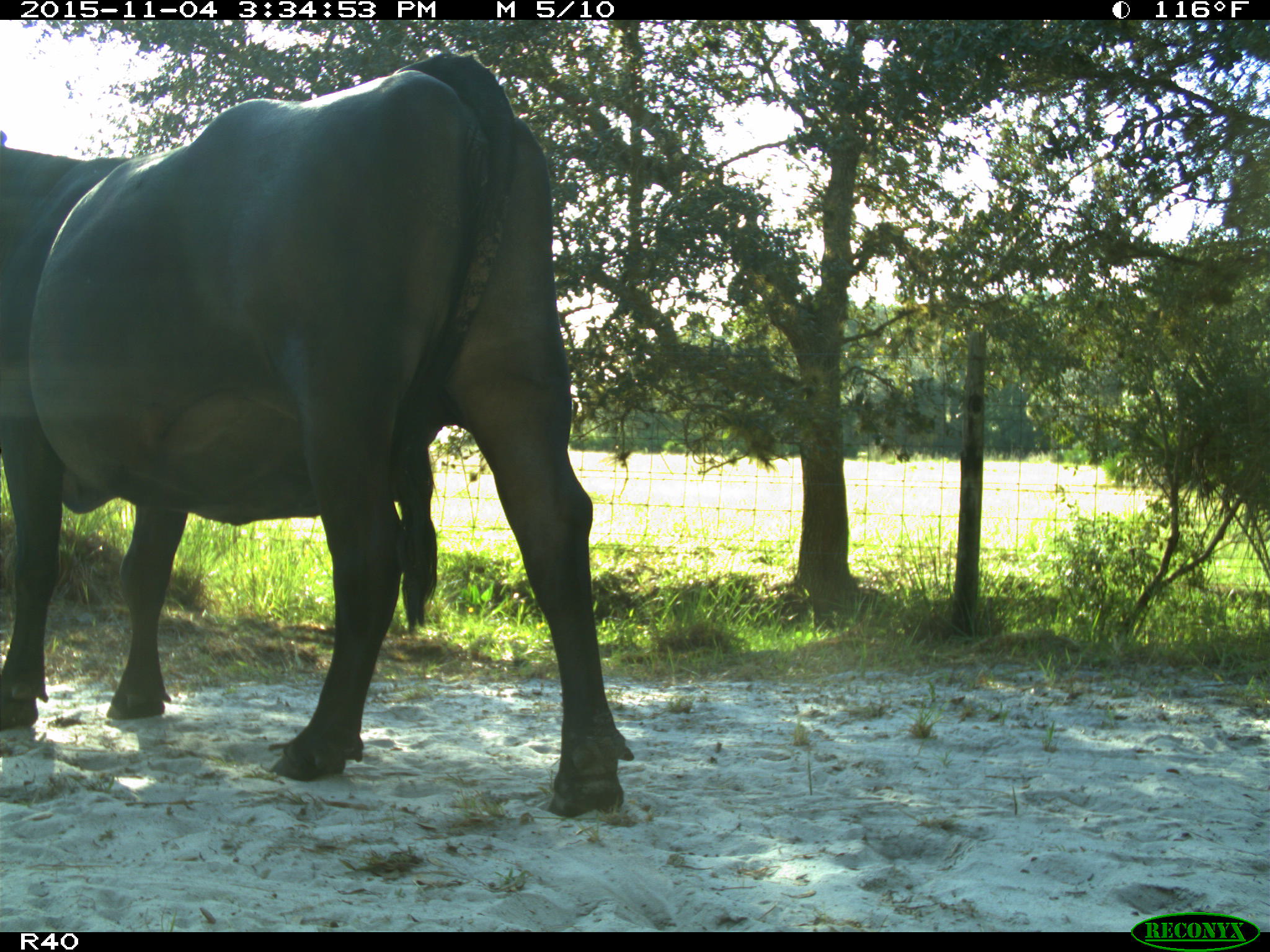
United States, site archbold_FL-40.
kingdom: Animalia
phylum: Chordata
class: Mammalia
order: Artiodactyla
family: Bovidae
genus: Bos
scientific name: Bos taurus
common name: domestic cow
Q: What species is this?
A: Bos taurus (domestic cow).